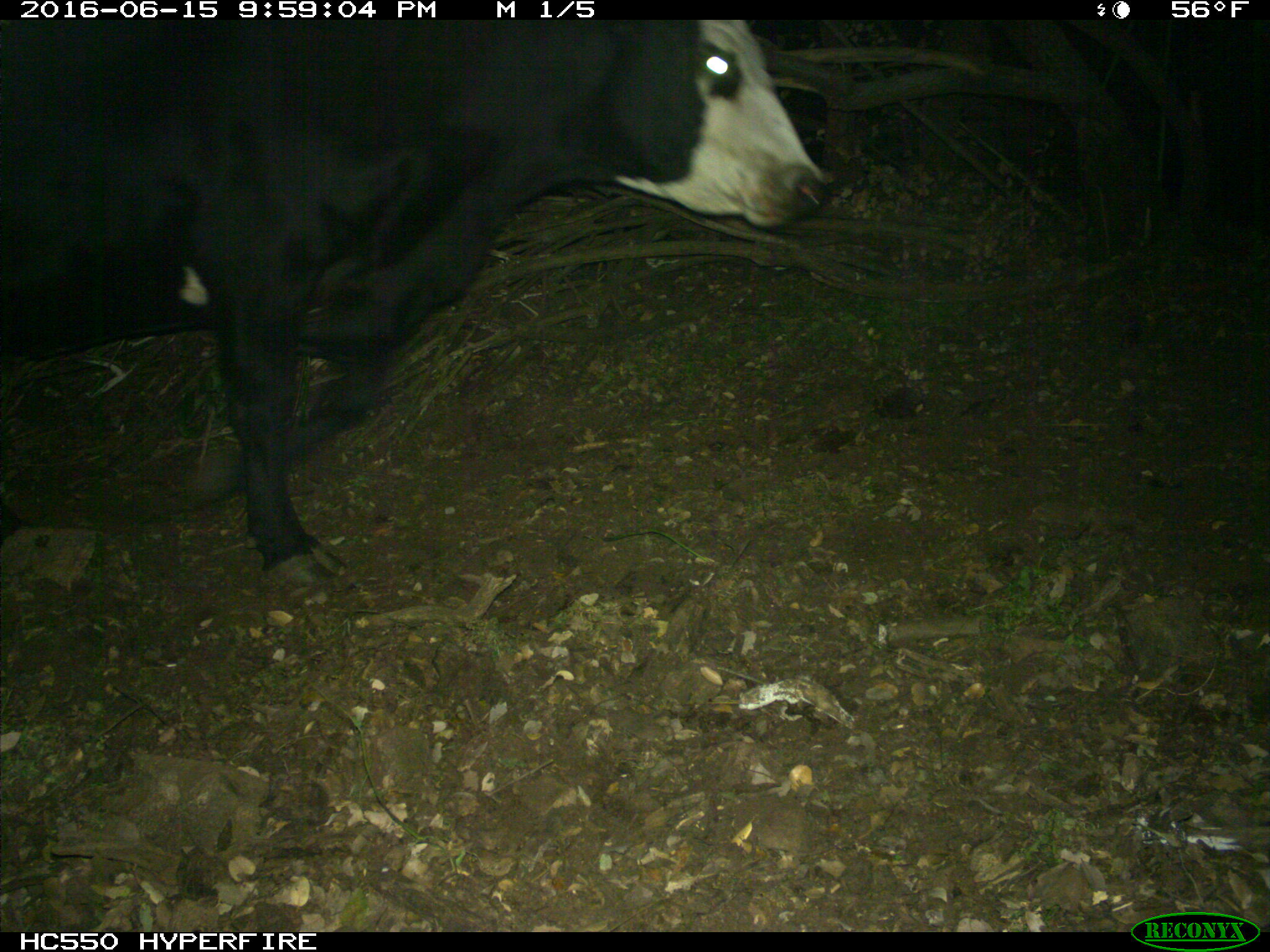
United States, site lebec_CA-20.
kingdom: Animalia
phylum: Chordata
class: Mammalia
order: Artiodactyla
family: Bovidae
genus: Bos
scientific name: Bos taurus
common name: domestic cow